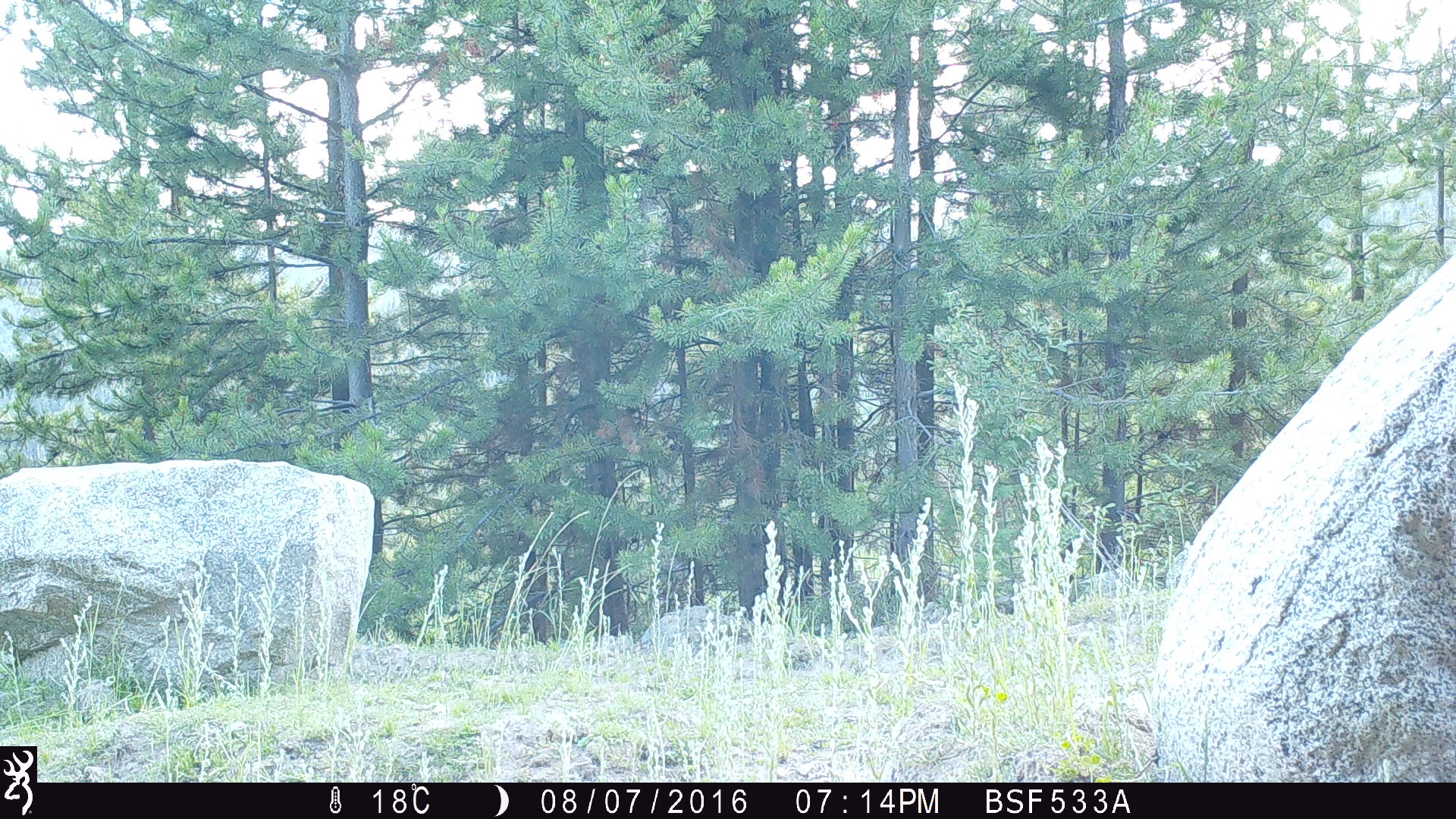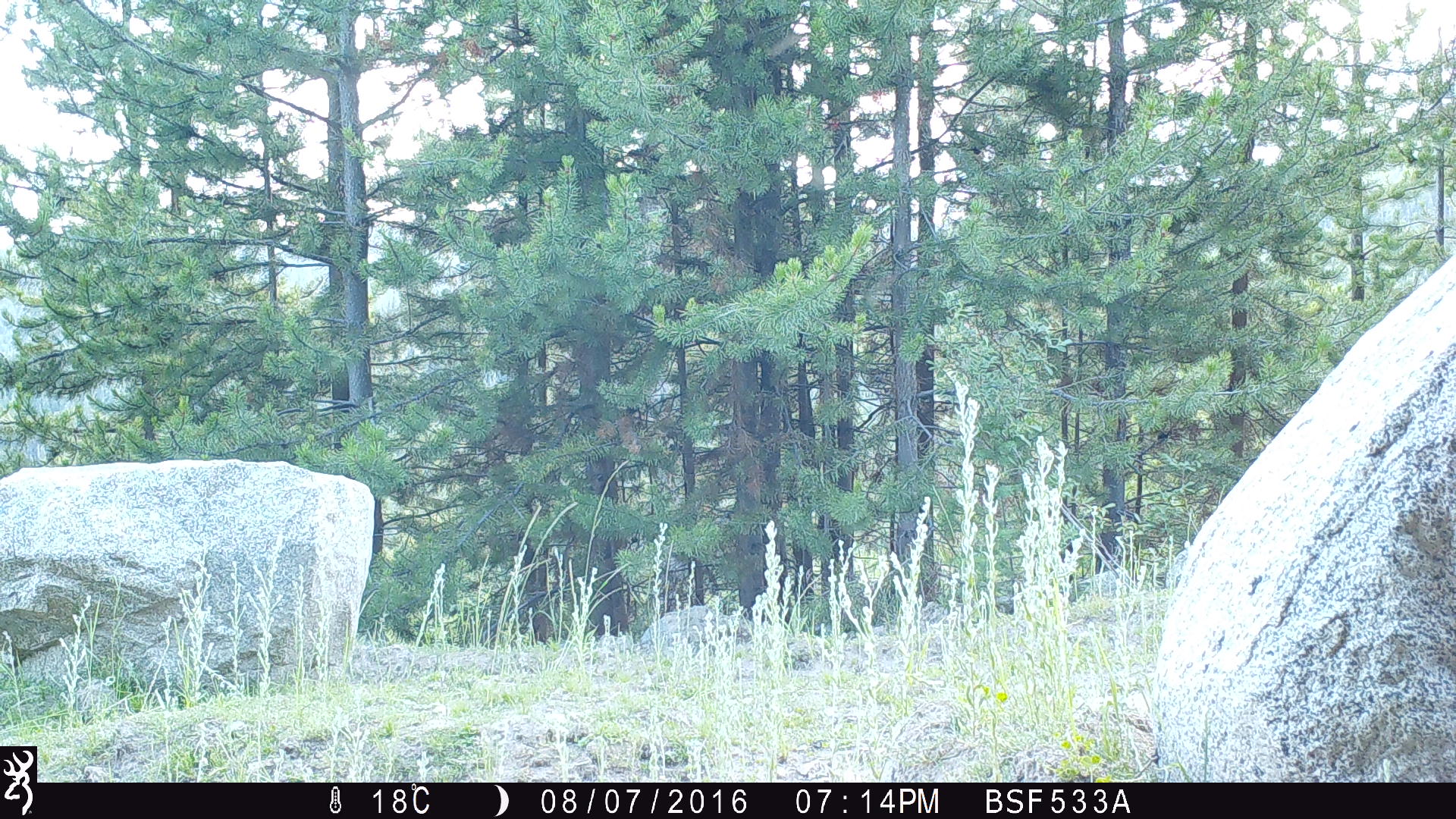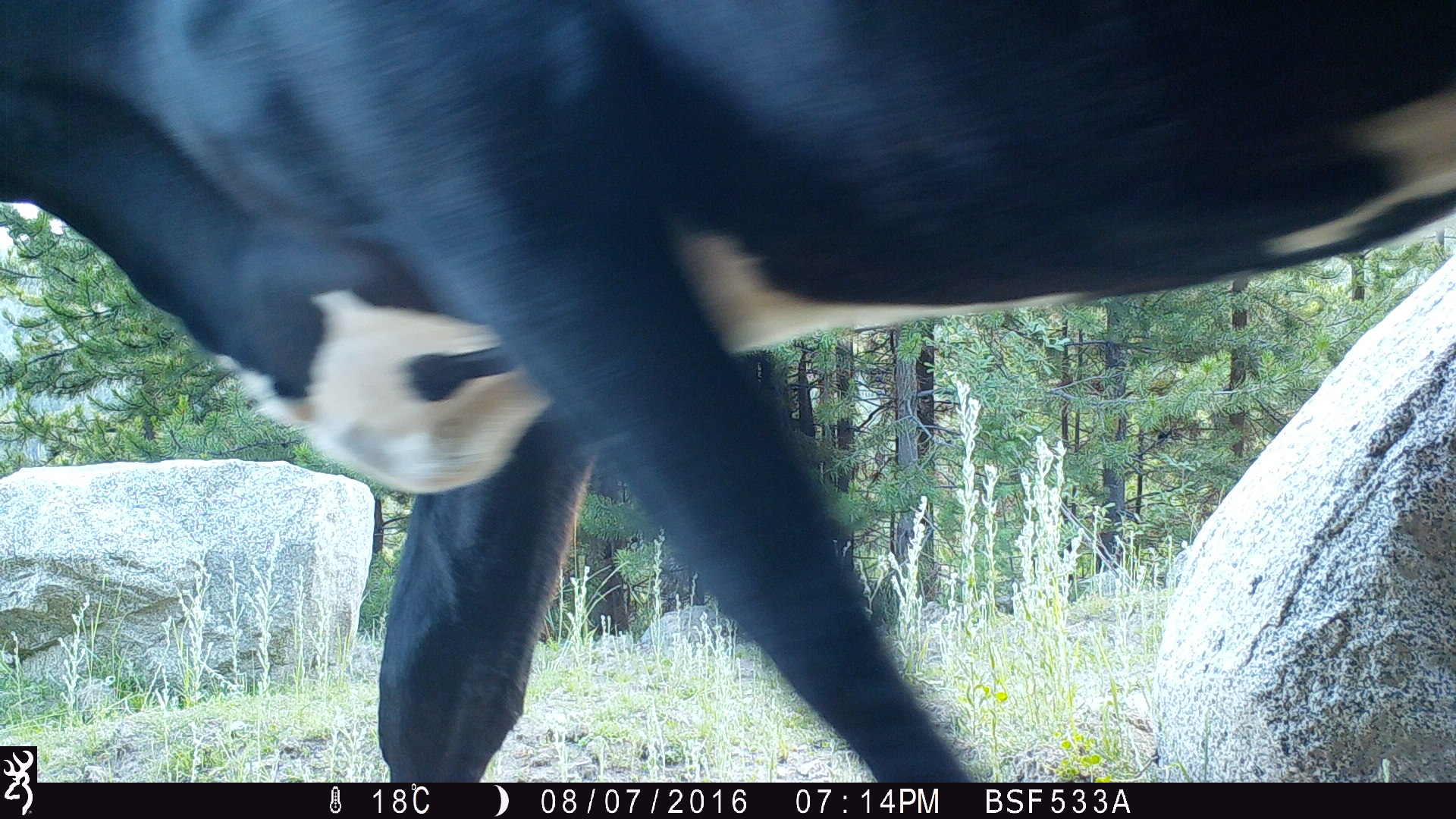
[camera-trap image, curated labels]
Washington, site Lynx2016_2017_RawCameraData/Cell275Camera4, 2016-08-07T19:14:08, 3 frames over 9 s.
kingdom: Animalia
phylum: Chordata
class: Mammalia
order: Artiodactyla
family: Bovidae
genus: Bos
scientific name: Bos taurus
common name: domestic cattle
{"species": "domestic cattle (Bos taurus)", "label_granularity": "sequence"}